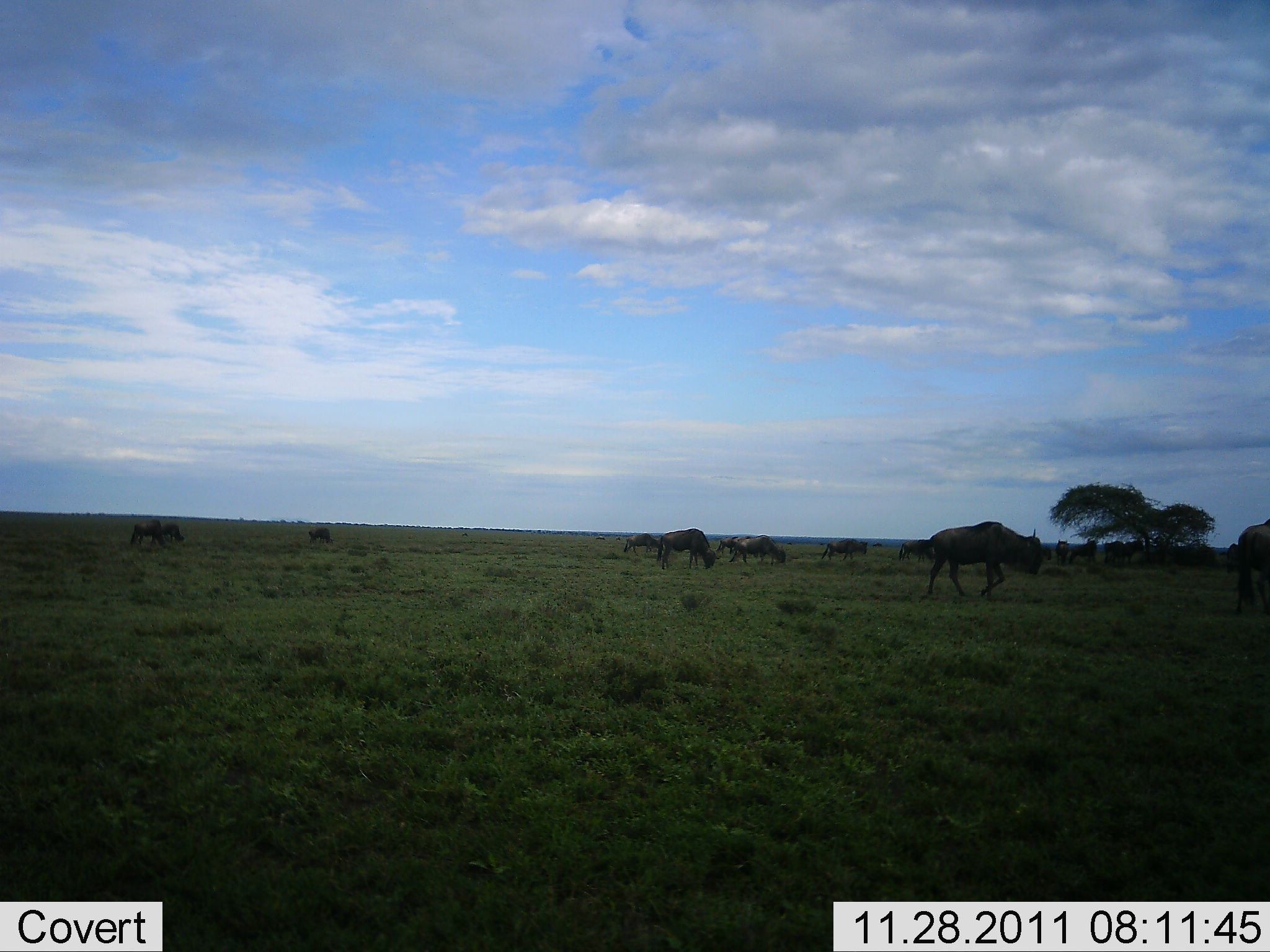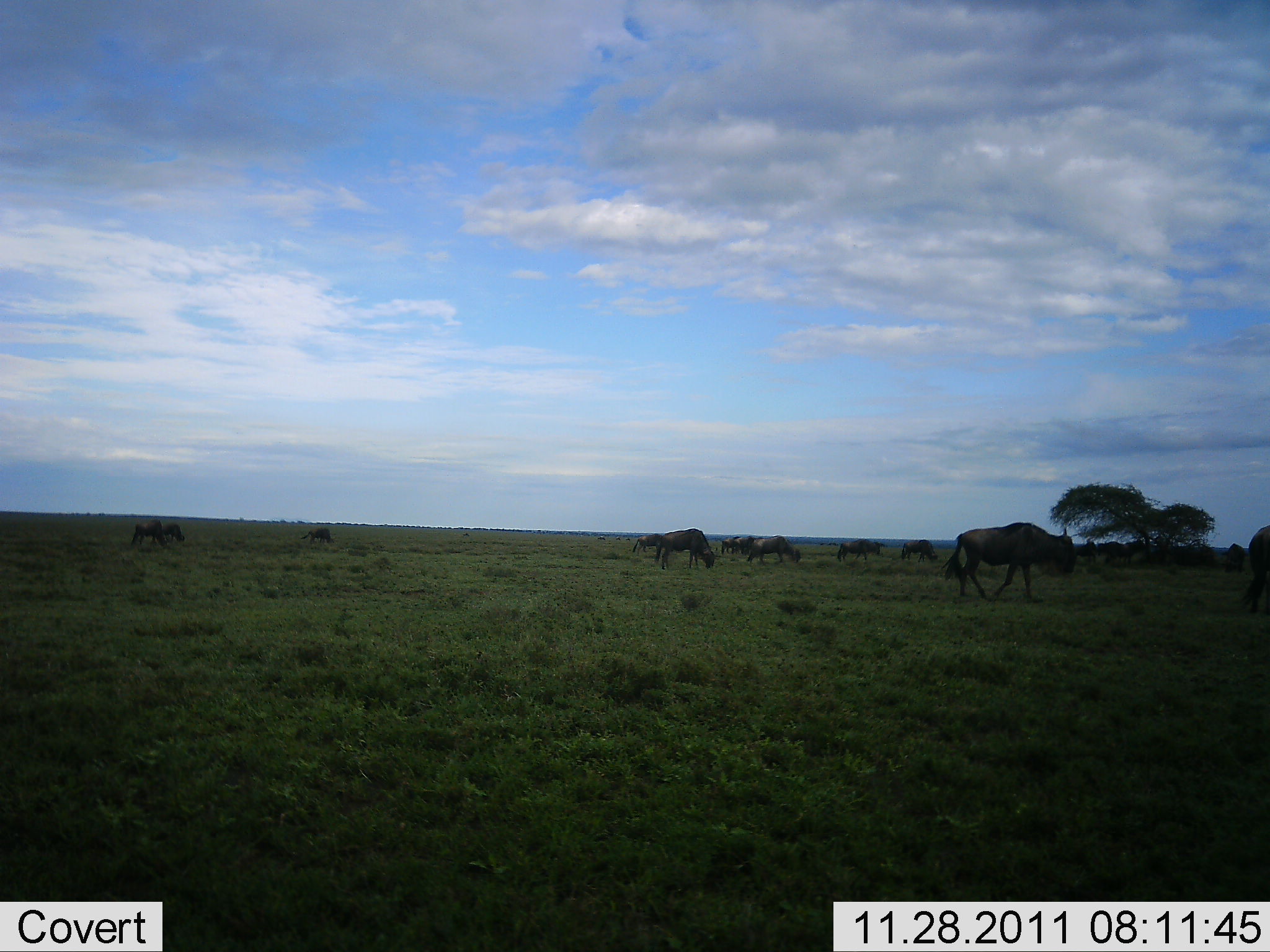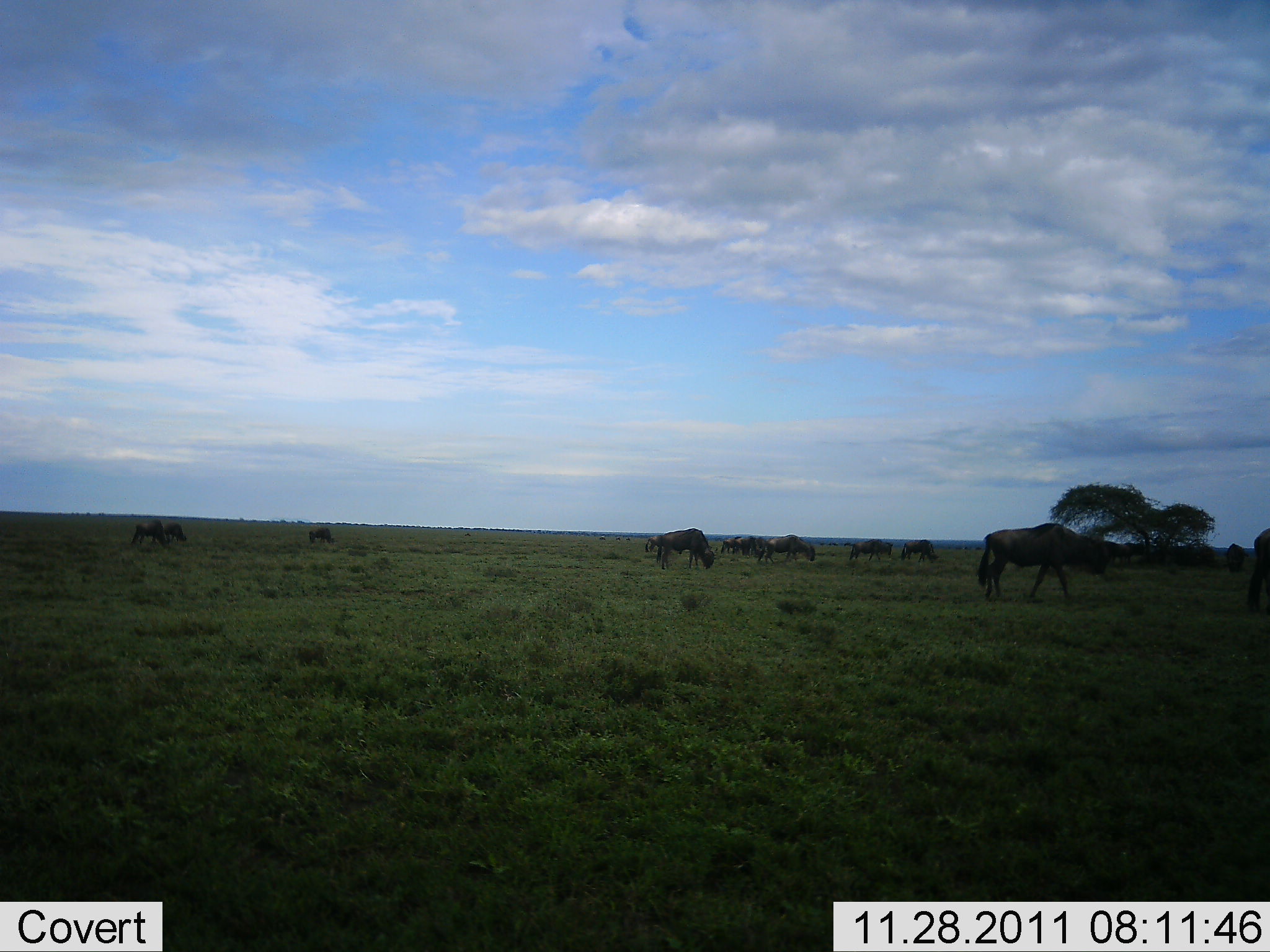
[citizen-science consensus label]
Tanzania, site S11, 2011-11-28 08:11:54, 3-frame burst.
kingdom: Animalia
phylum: Chordata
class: Mammalia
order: Artiodactyla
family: Bovidae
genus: Connochaetes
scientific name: Connochaetes taurinus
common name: blue wildebeest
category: wildebeest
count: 11-50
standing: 36%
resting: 0%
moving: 86%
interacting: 0%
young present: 14%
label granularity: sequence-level